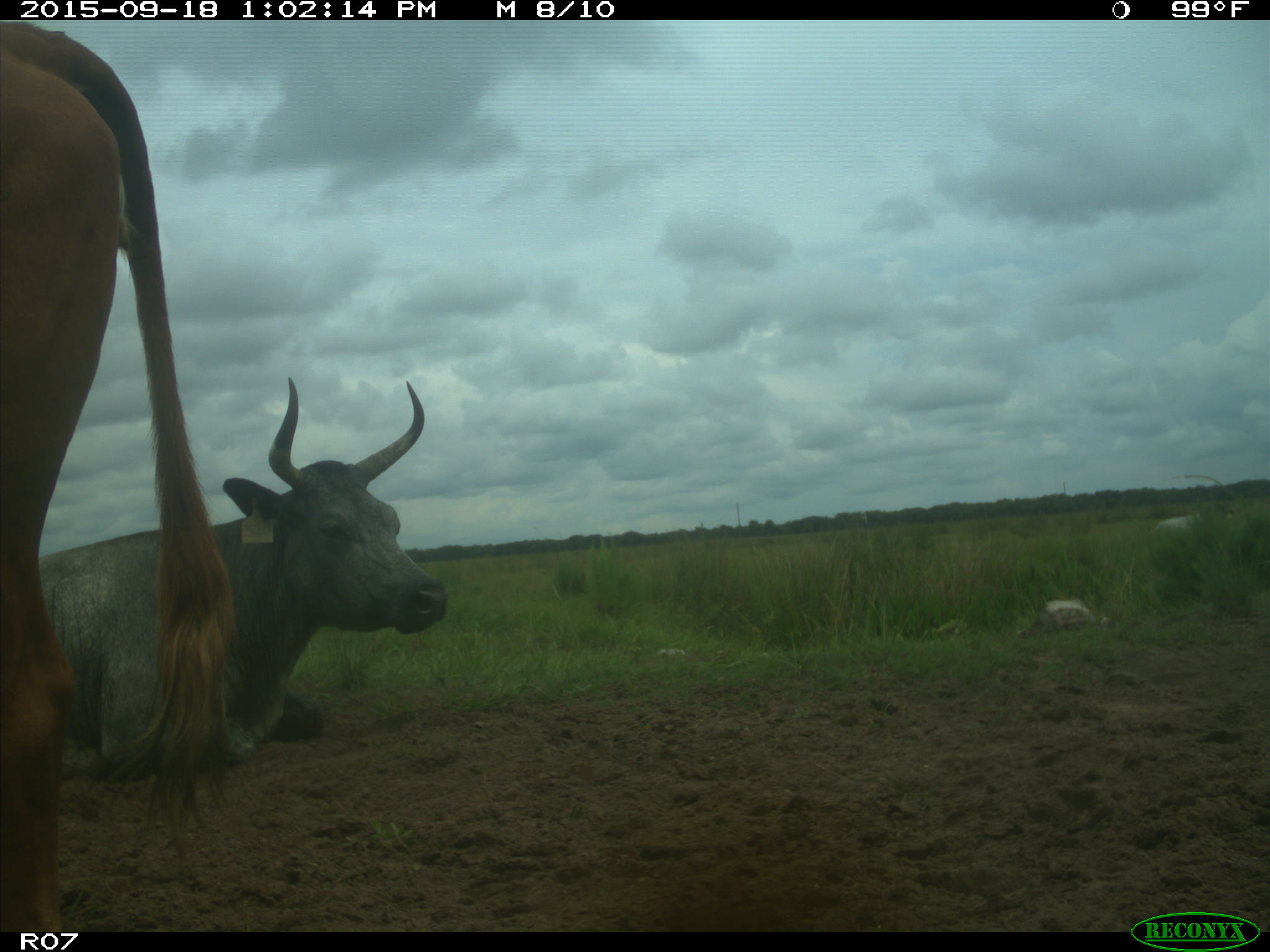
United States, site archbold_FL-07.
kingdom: Animalia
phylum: Chordata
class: Mammalia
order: Artiodactyla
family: Bovidae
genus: Bos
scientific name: Bos taurus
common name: domestic cow